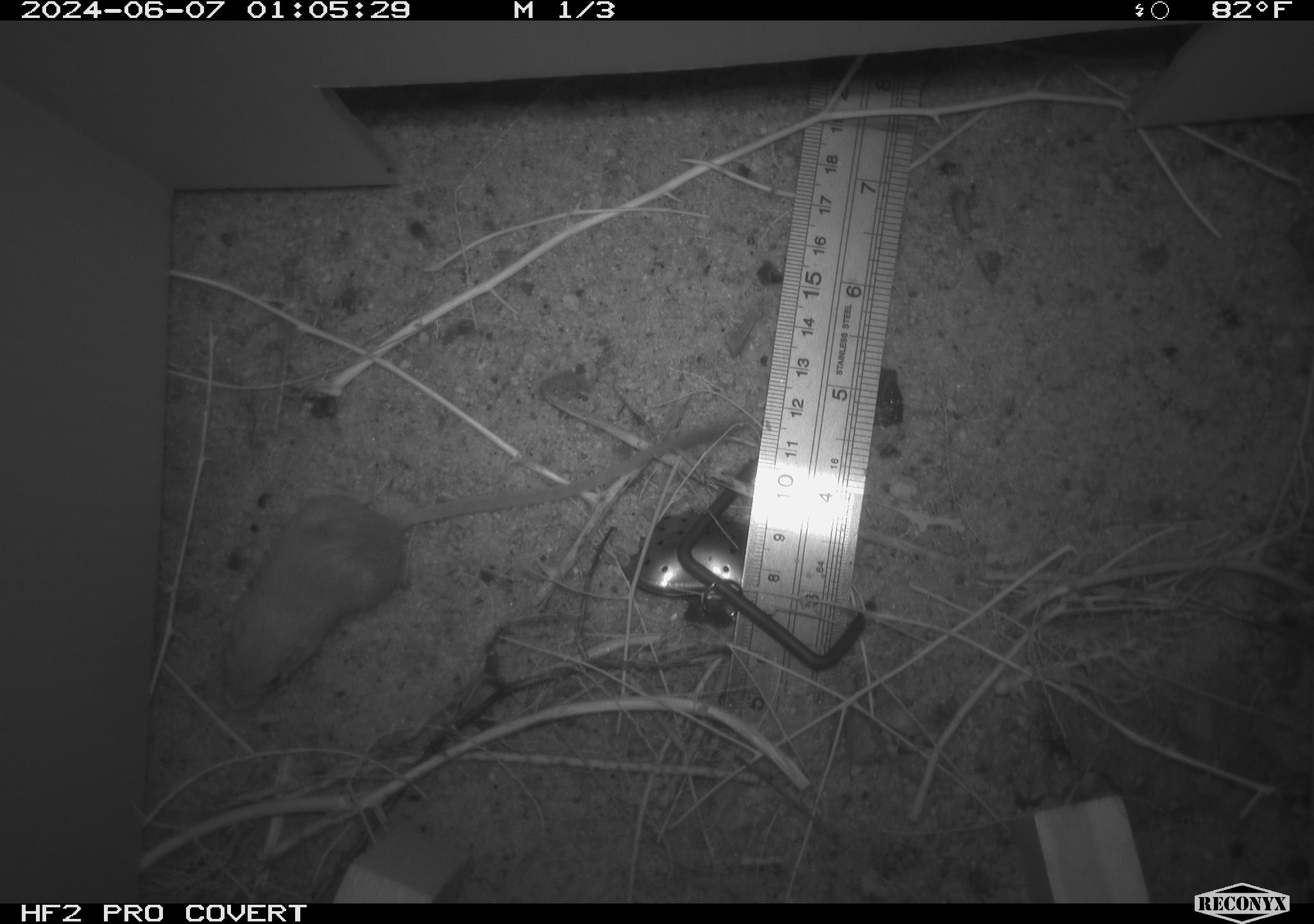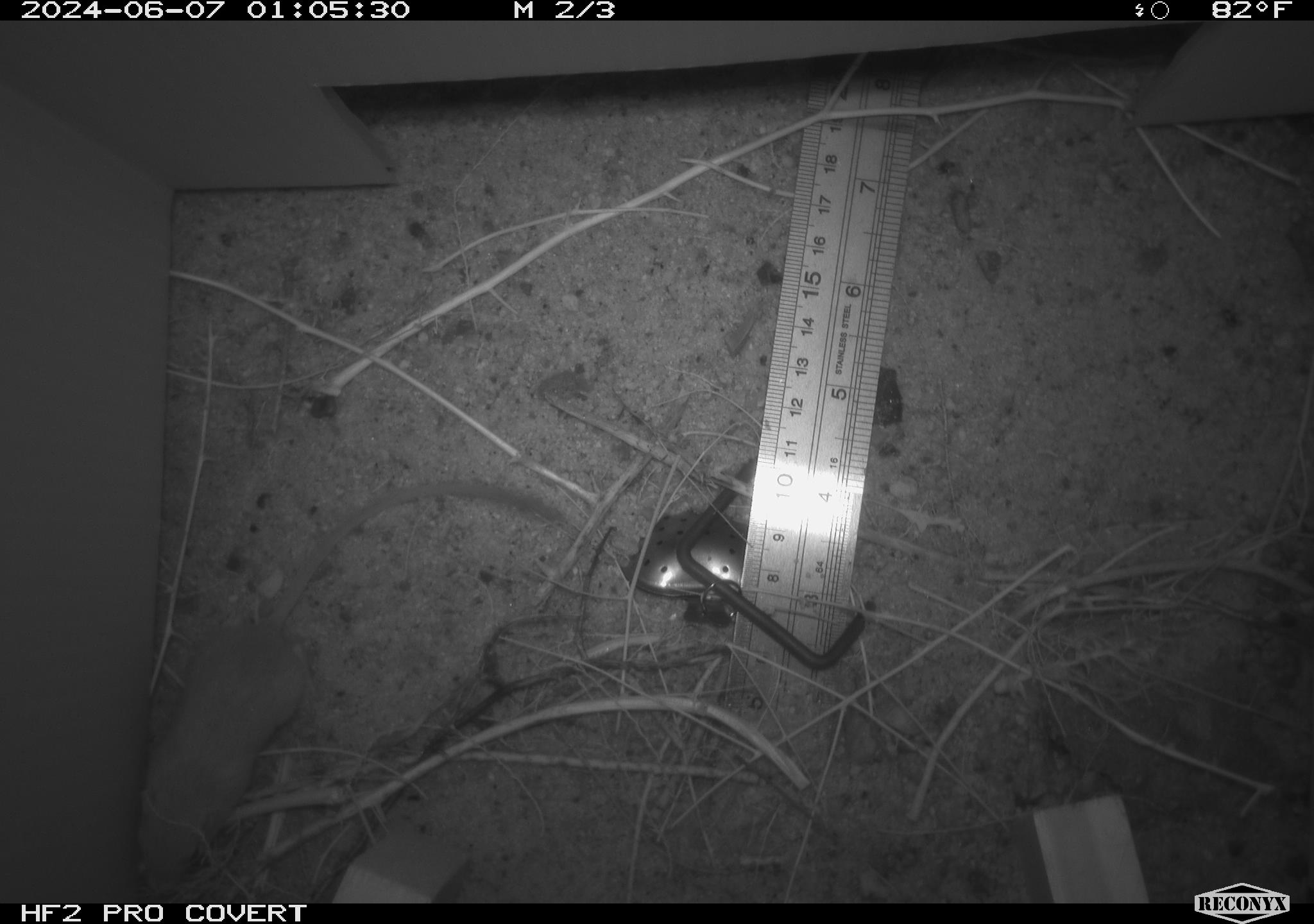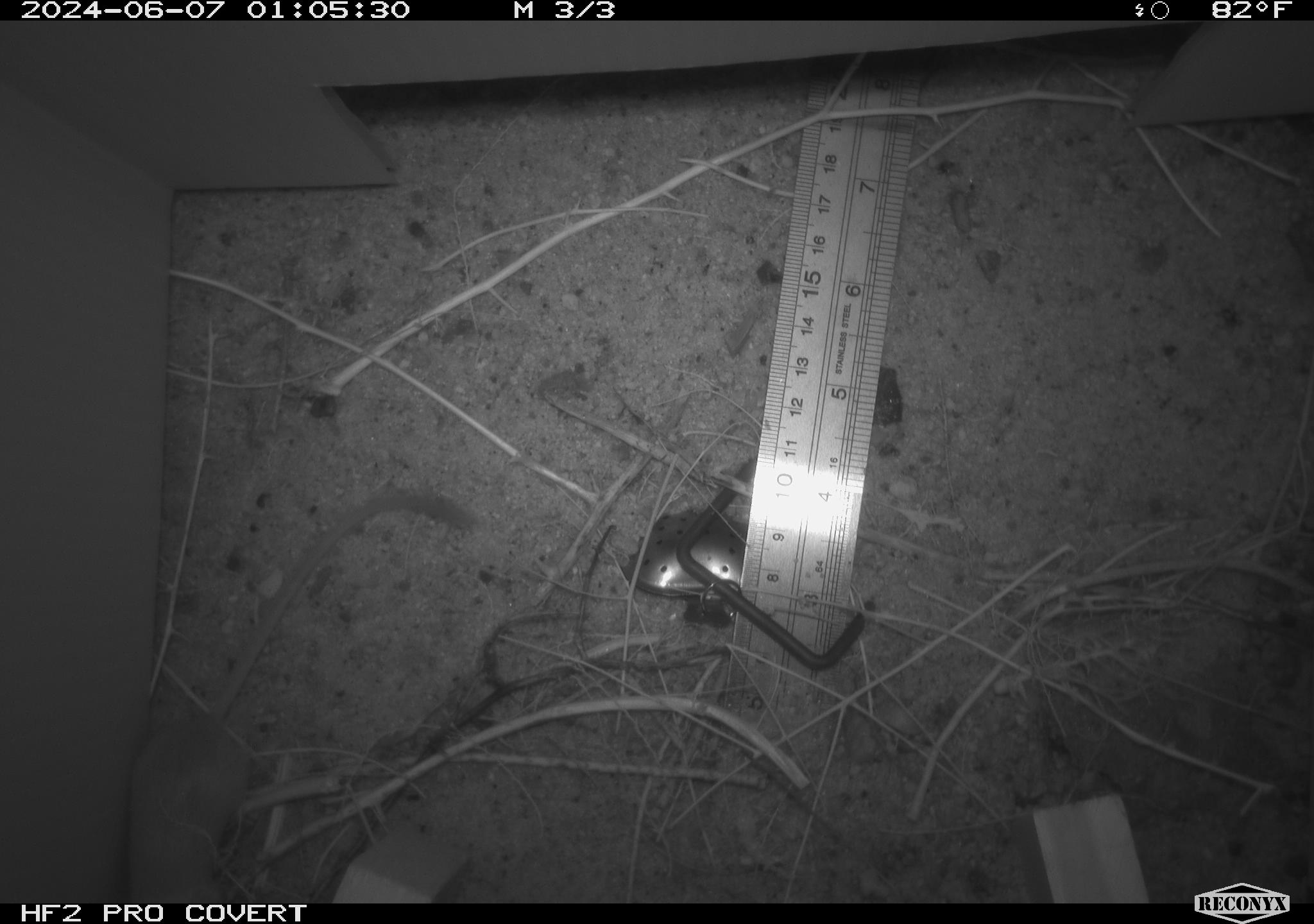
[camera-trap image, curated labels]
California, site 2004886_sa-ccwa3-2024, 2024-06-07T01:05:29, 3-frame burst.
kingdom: Animalia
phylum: Chordata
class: Mammalia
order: Rodentia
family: Heteromyidae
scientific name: Heteromyidae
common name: kangaroo rats and pocket mice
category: heteromyidae family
Heteromyidae family (kangaroo rats and pocket mice) (Heteromyidae).